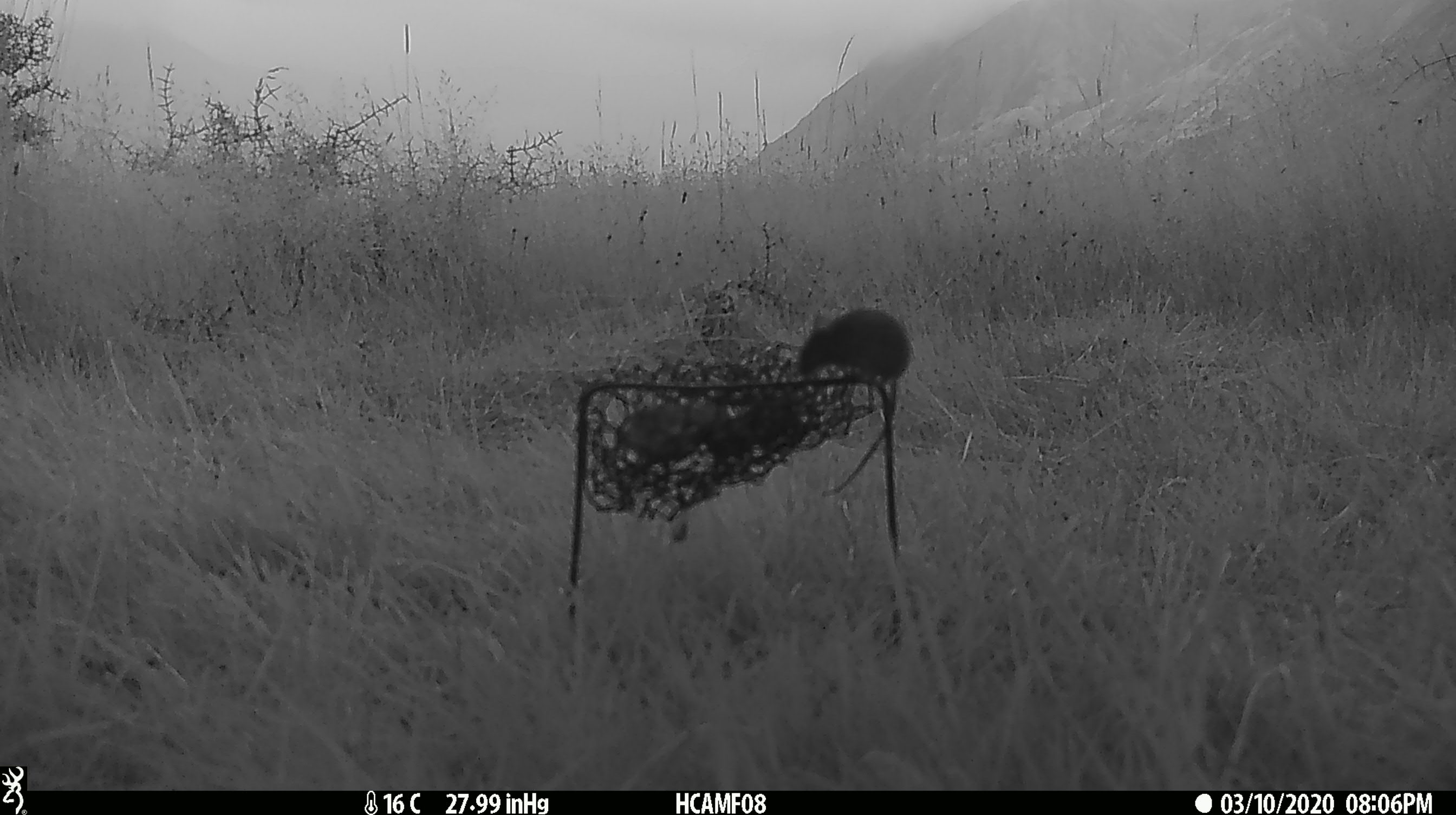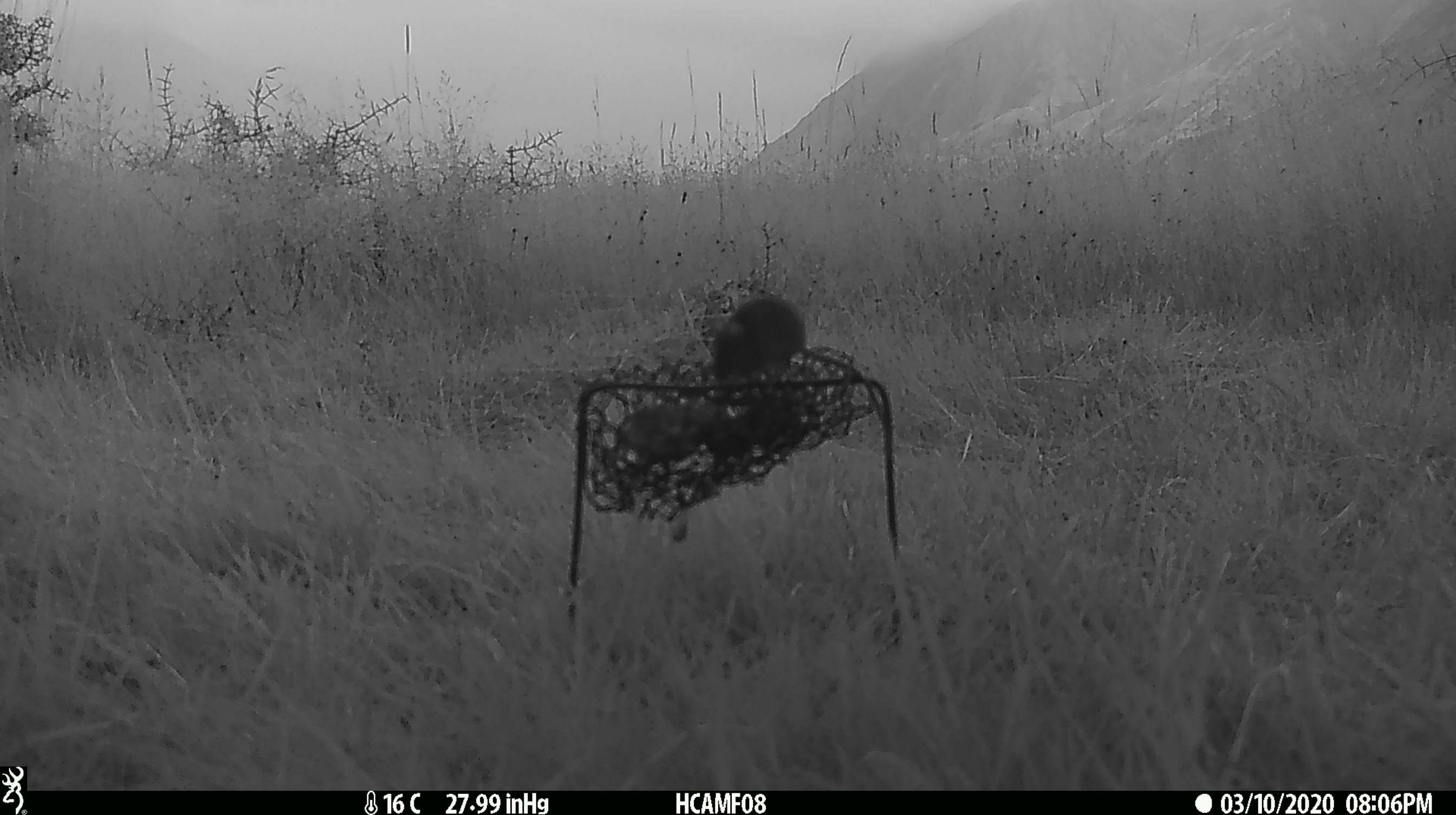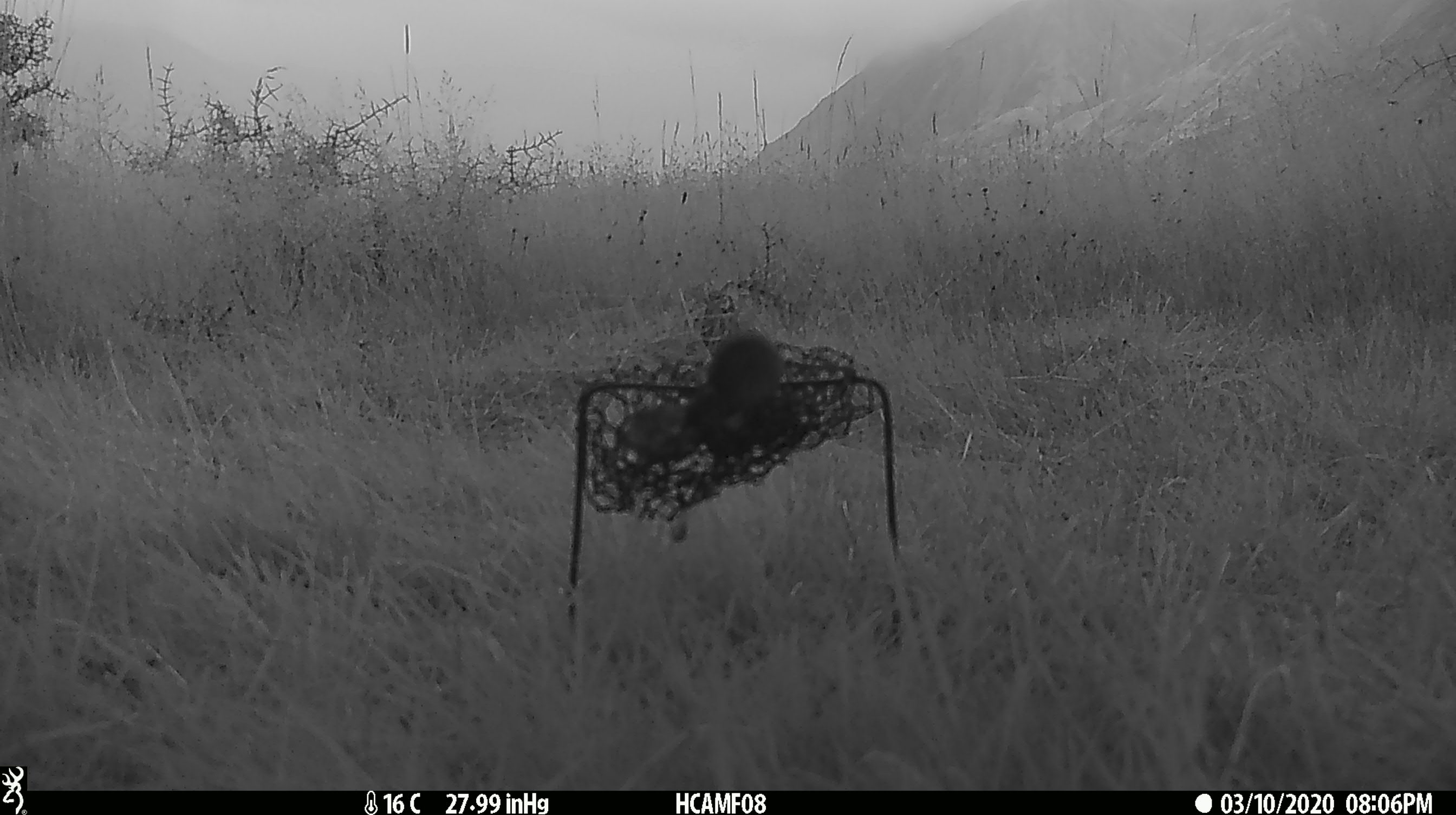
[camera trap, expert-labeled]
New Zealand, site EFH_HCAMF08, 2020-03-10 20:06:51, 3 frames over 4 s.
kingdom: Animalia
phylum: Chordata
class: Mammalia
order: Rodentia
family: Muridae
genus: Mus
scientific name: Mus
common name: mouse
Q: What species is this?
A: Mouse (Mus).